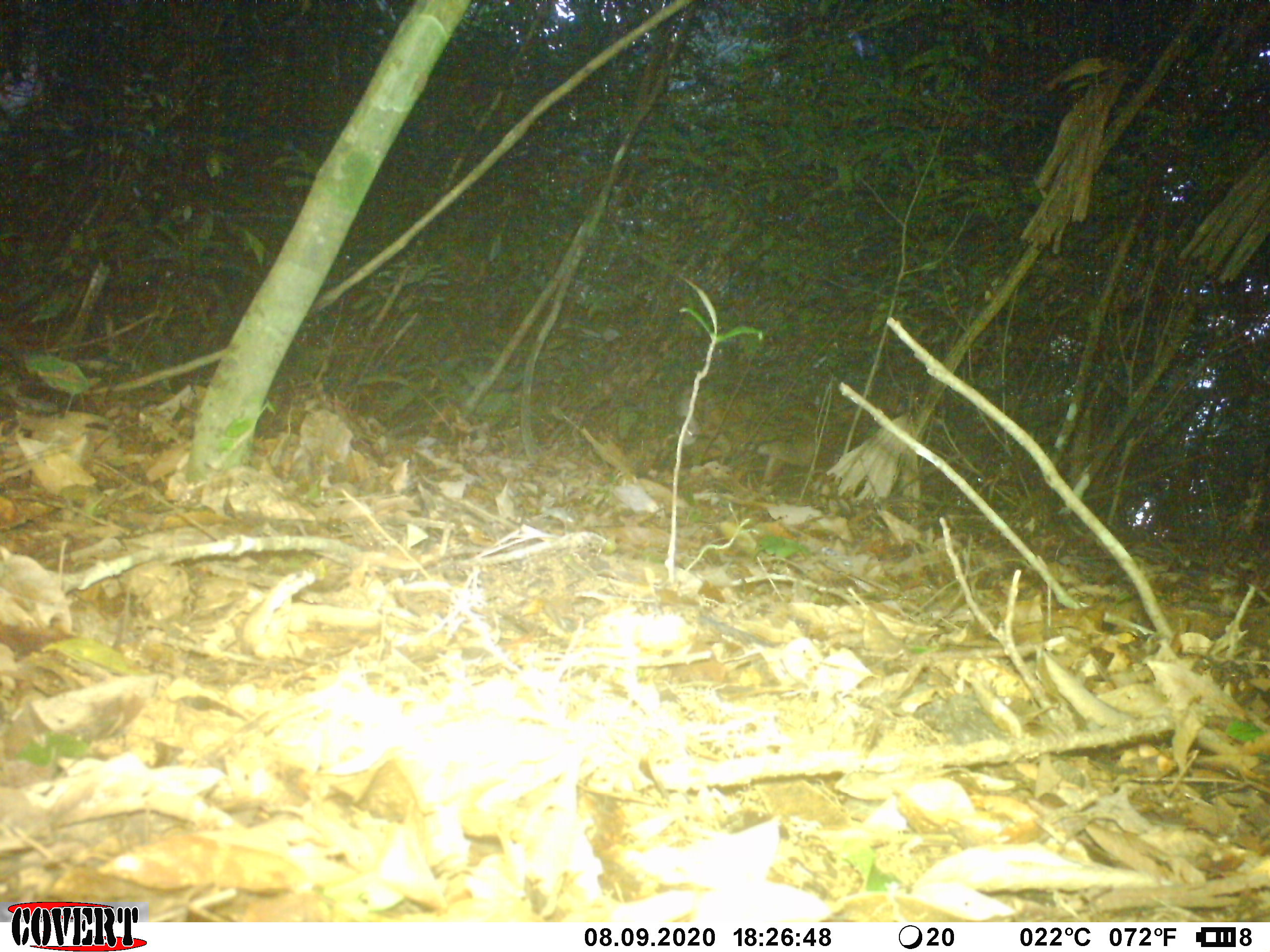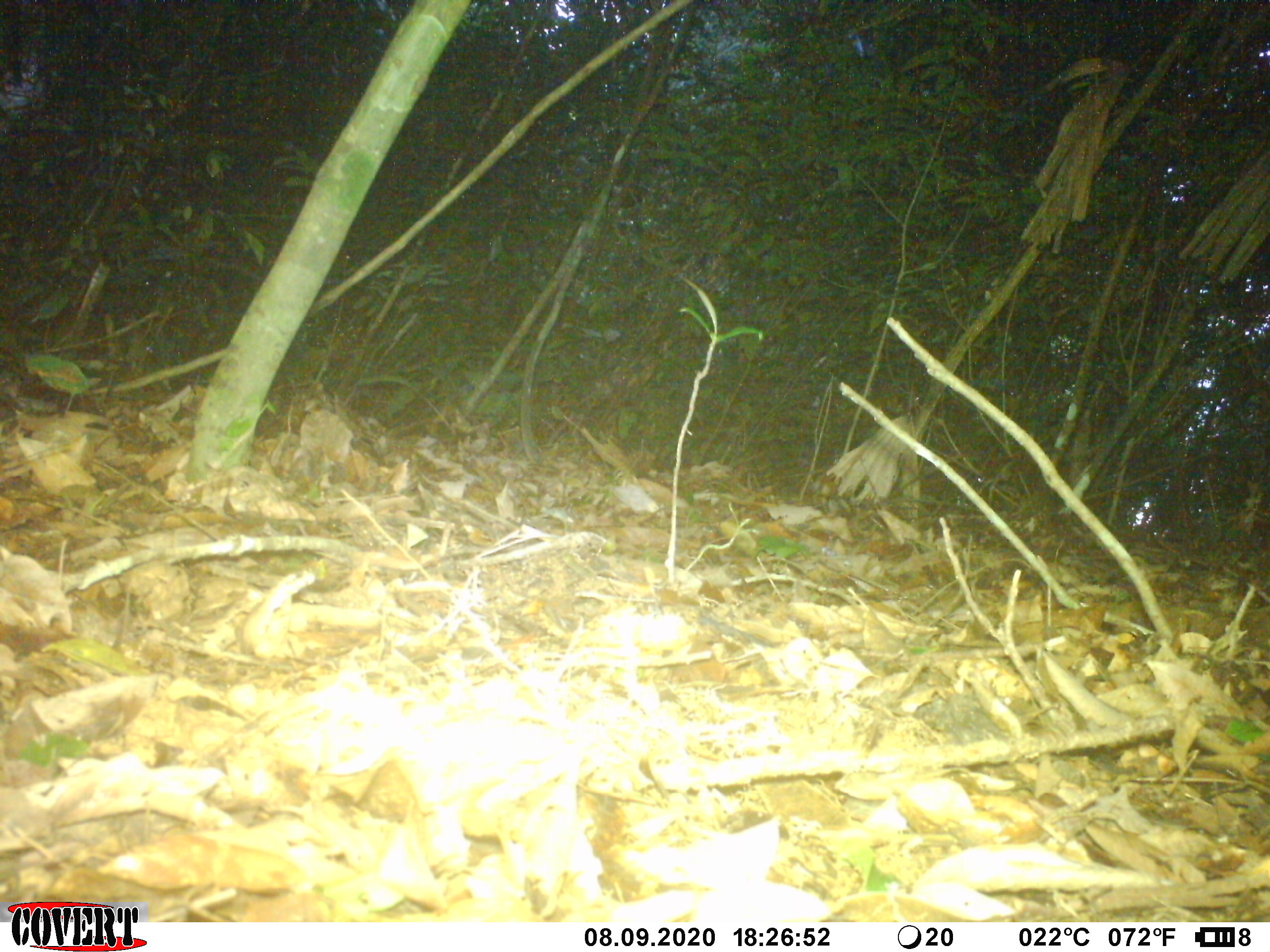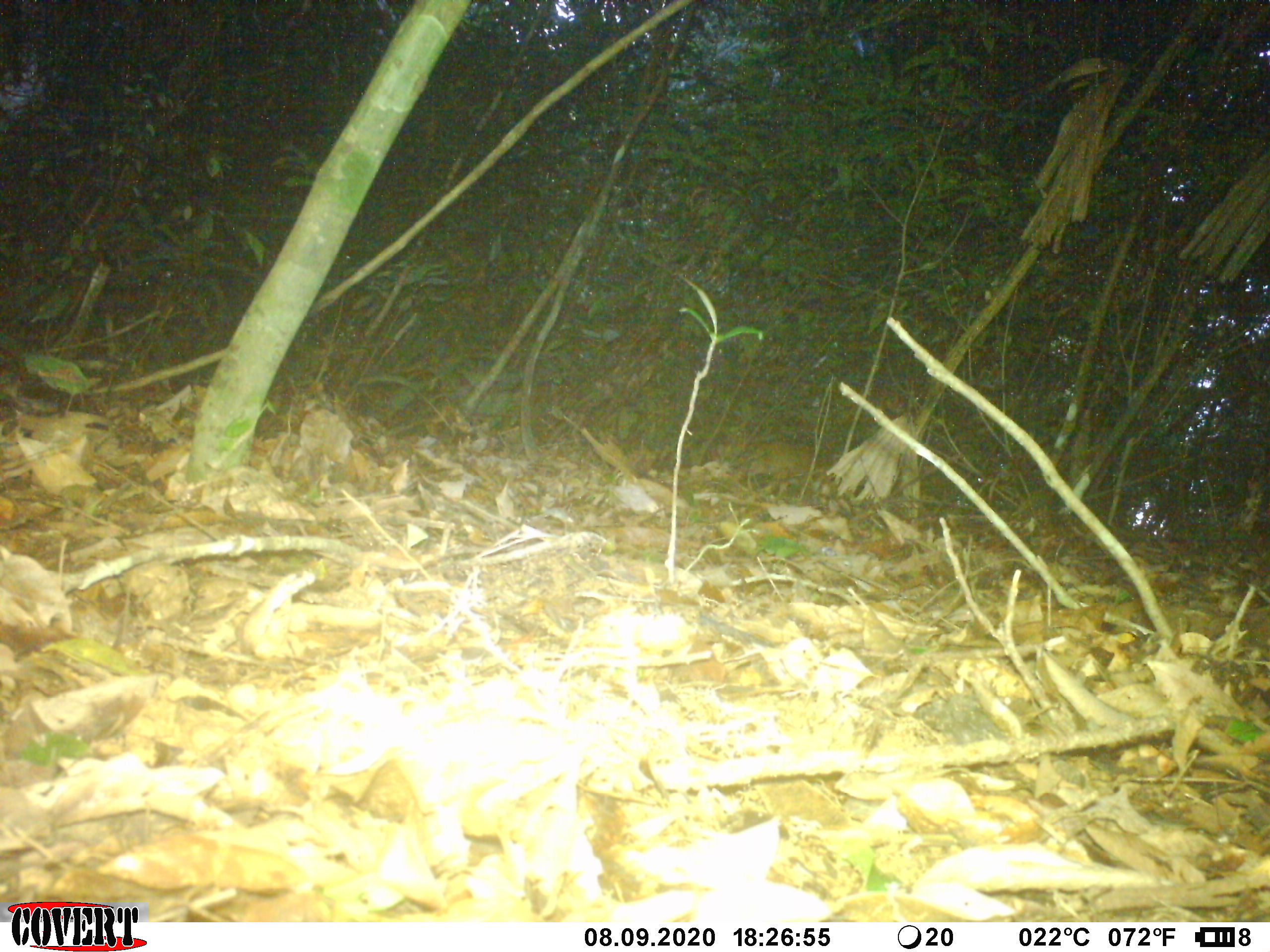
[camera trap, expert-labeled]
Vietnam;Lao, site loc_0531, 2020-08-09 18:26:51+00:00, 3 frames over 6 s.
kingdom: Animalia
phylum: Chordata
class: Mammalia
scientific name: Laurasiatheria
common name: ungulate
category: unidentified ungulates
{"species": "unidentified ungulates (ungulate) (Laurasiatheria)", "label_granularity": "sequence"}